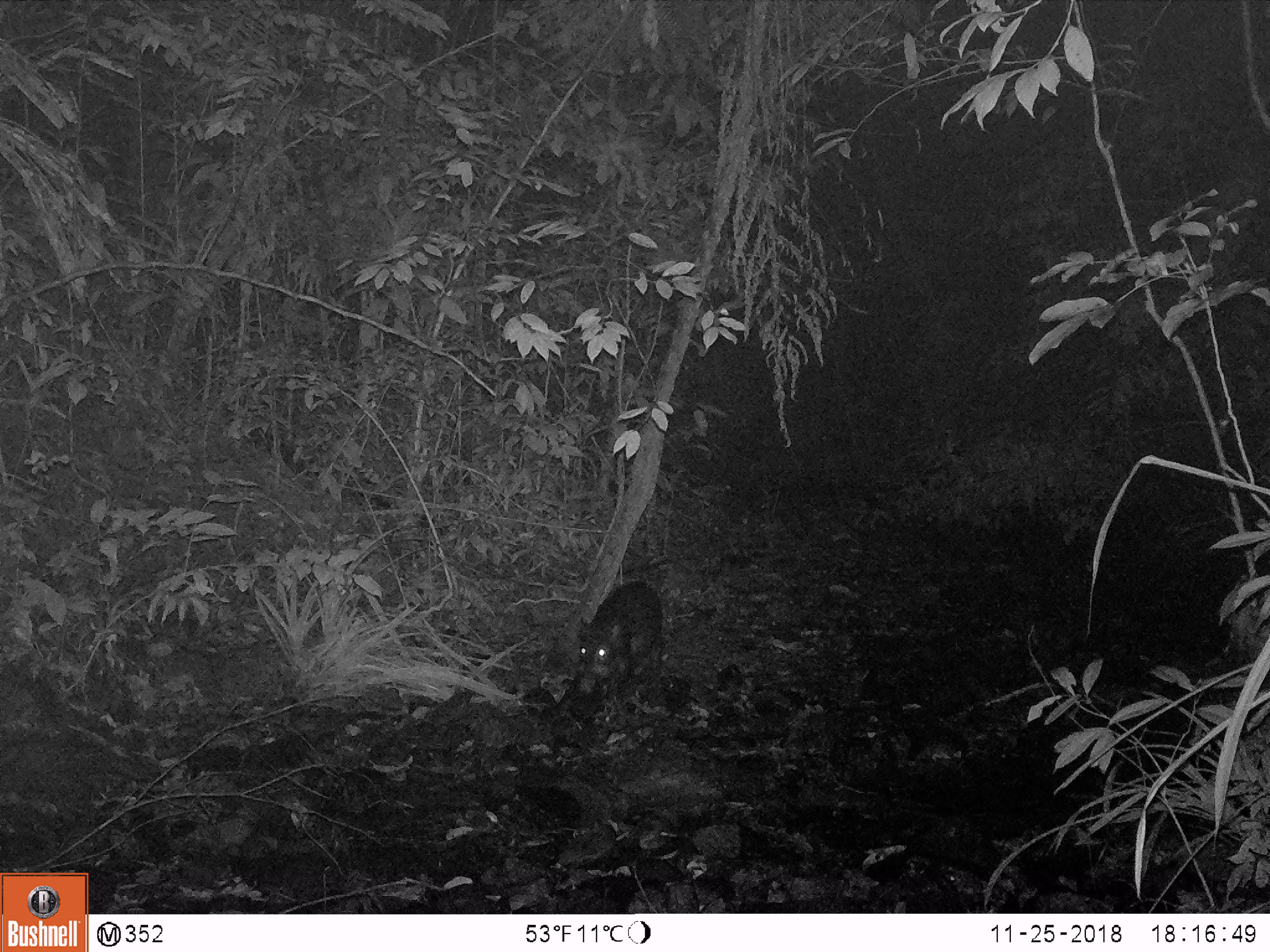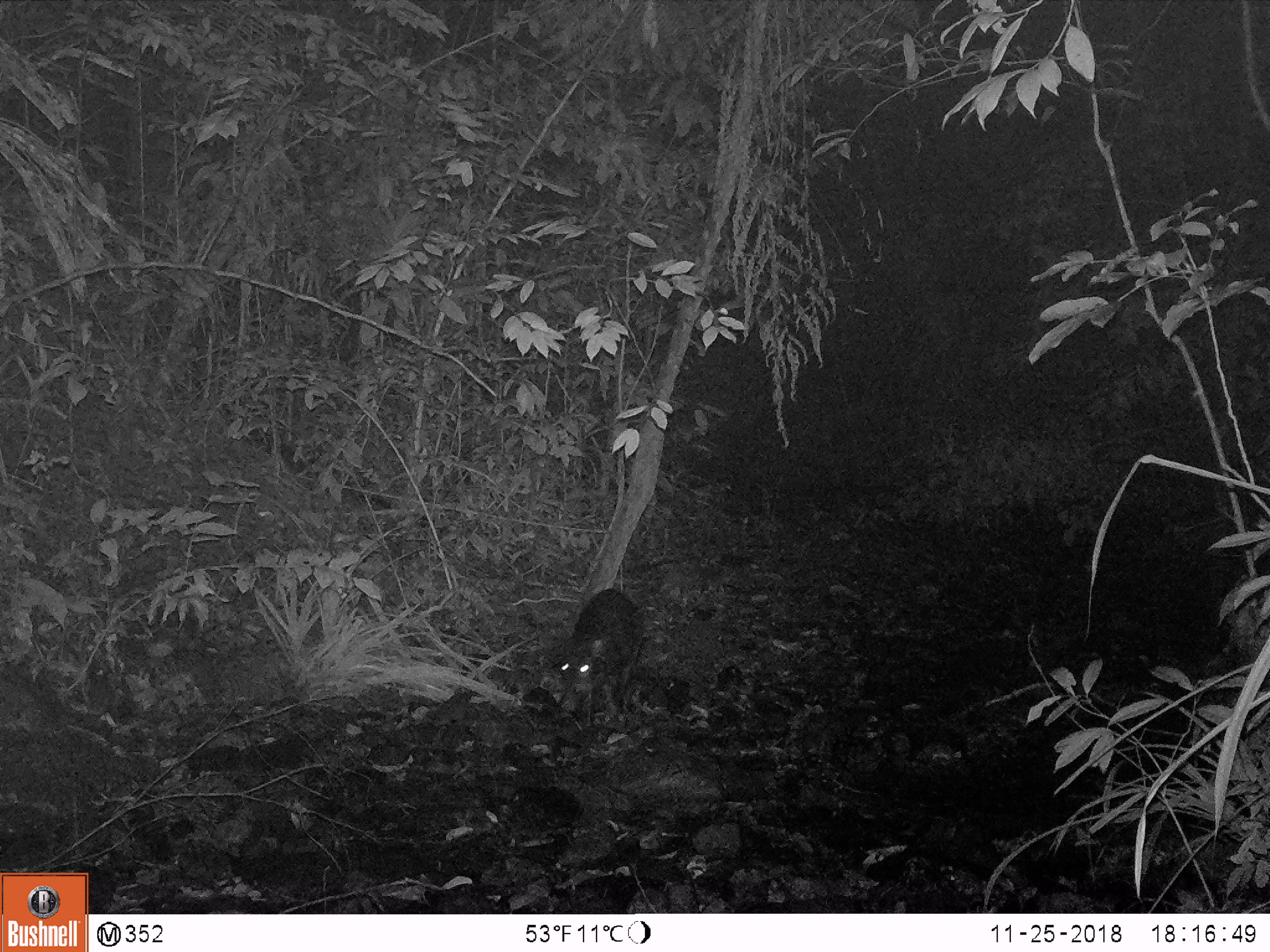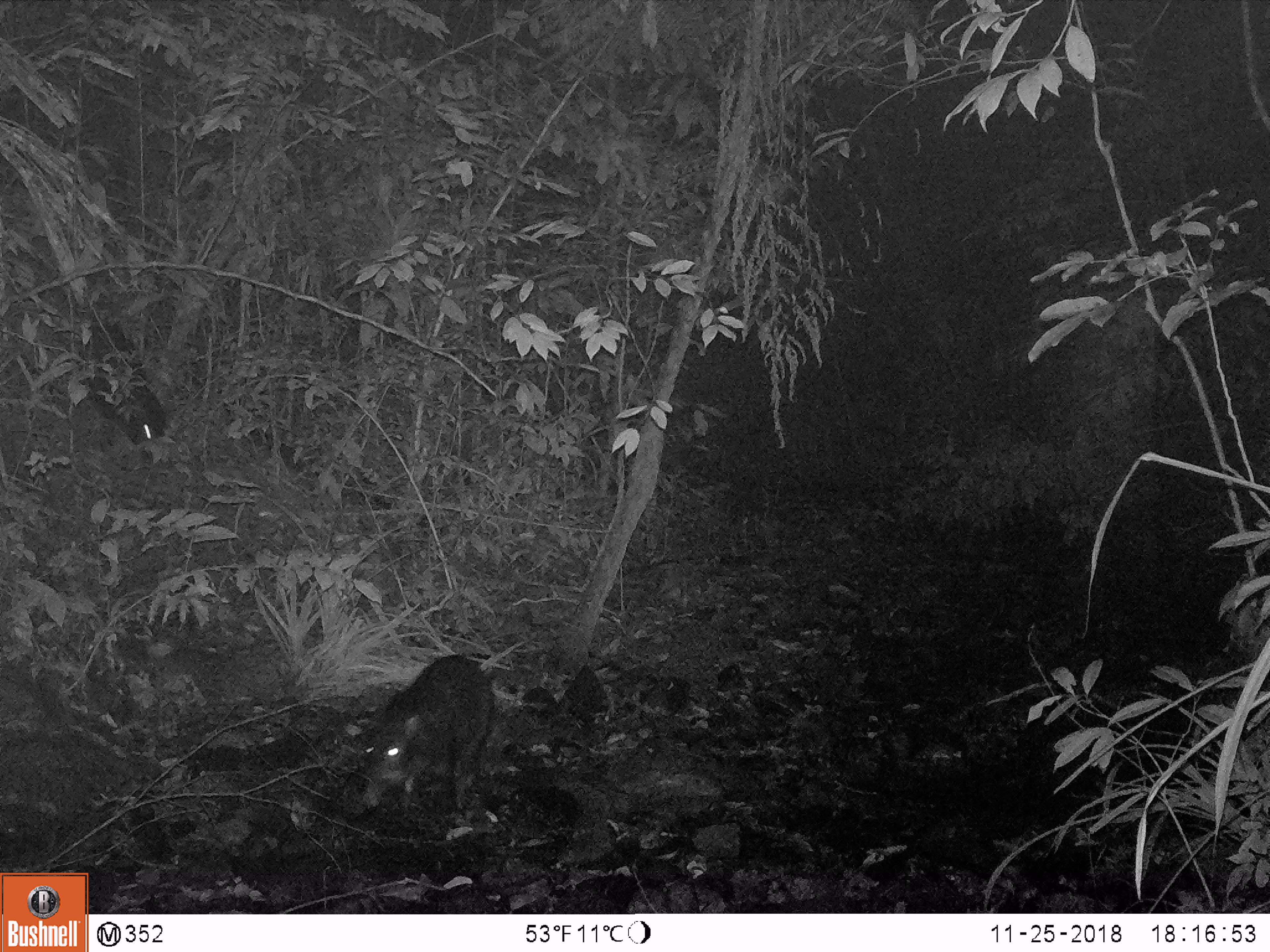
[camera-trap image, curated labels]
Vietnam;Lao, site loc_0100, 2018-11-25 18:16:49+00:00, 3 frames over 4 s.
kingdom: Animalia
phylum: Chordata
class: Mammalia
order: Artiodactyla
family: Suidae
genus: Sus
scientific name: Sus scrofa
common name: eurasian wild pig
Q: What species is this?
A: Eurasian wild pig (Sus scrofa).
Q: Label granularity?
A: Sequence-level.